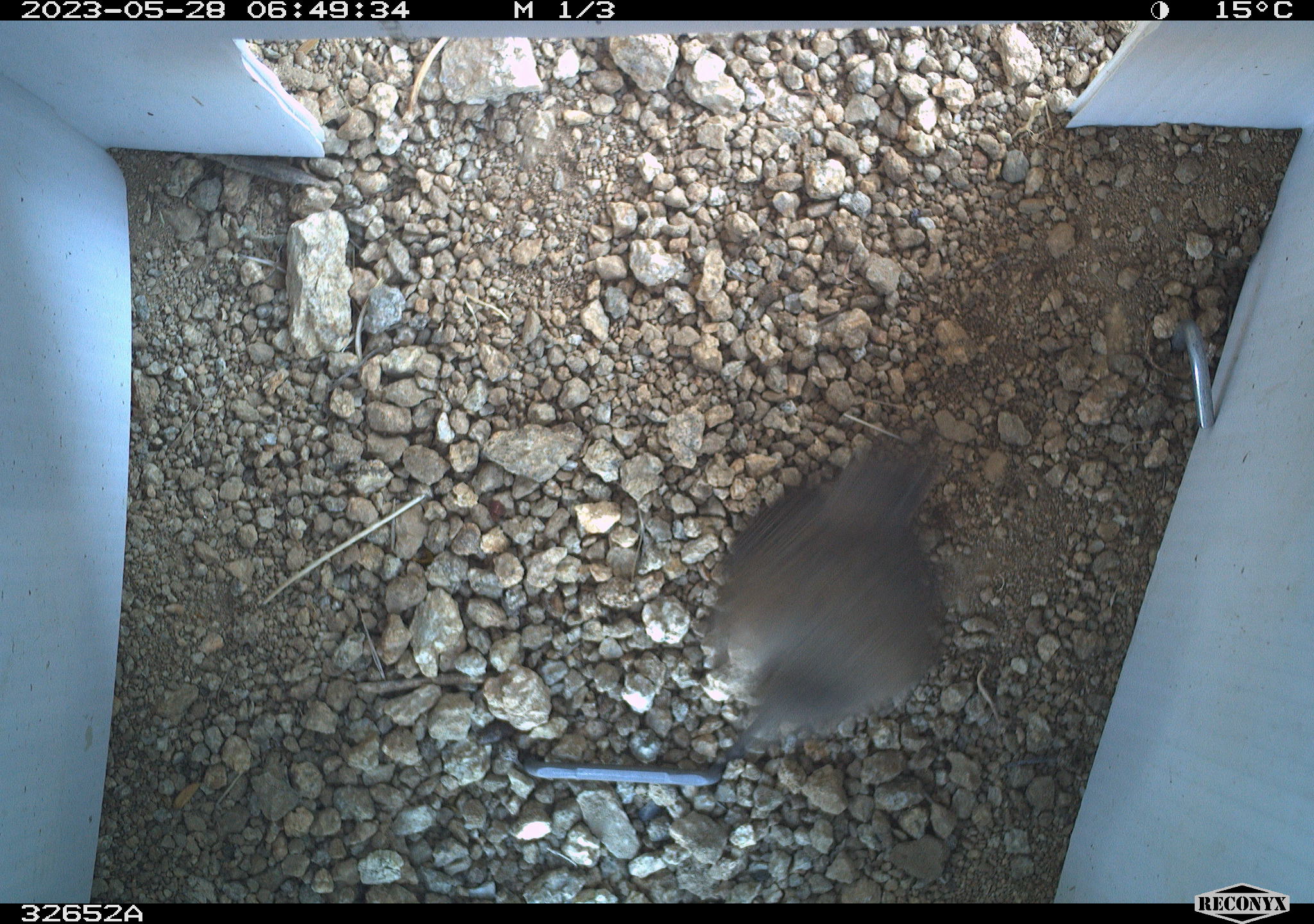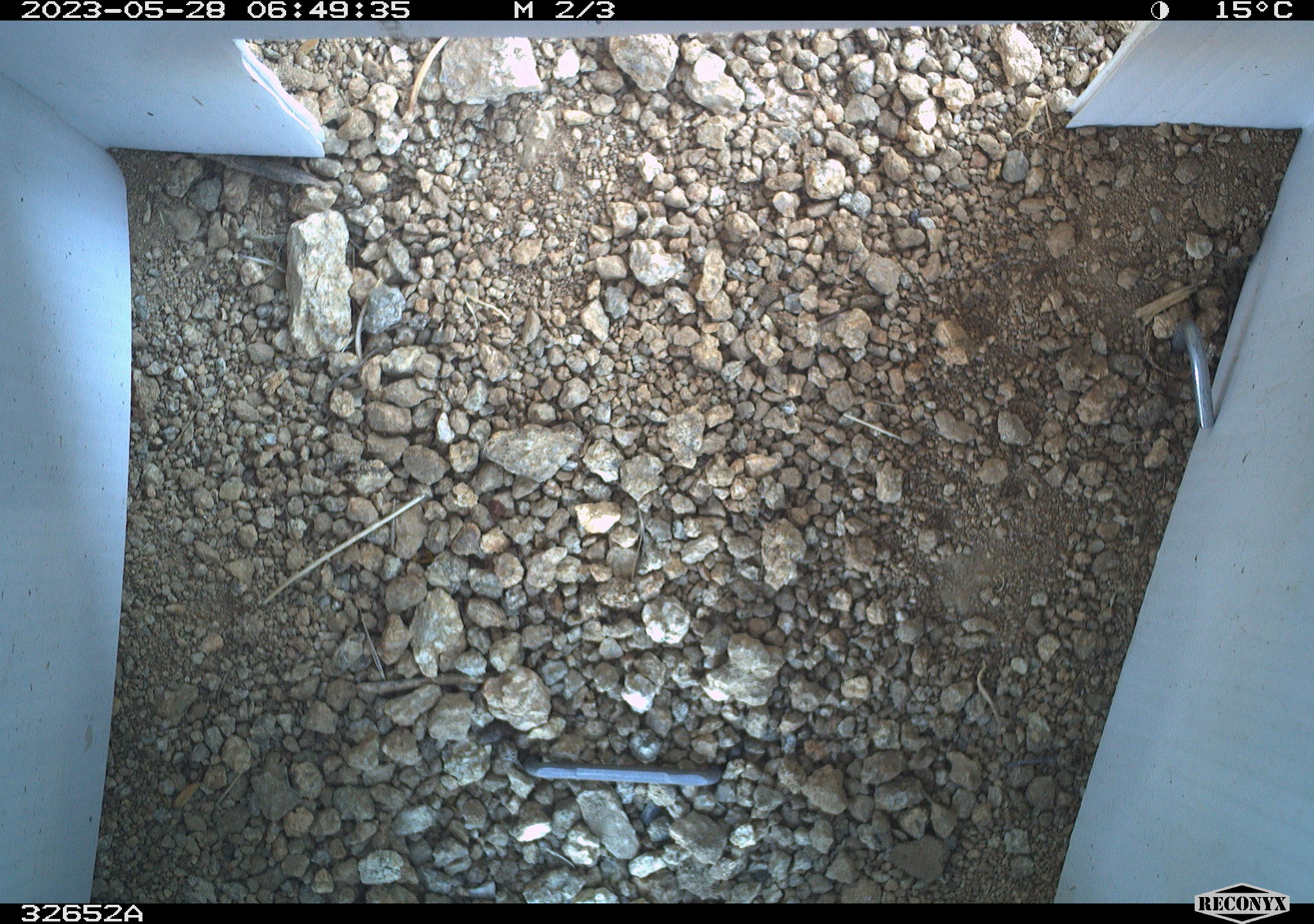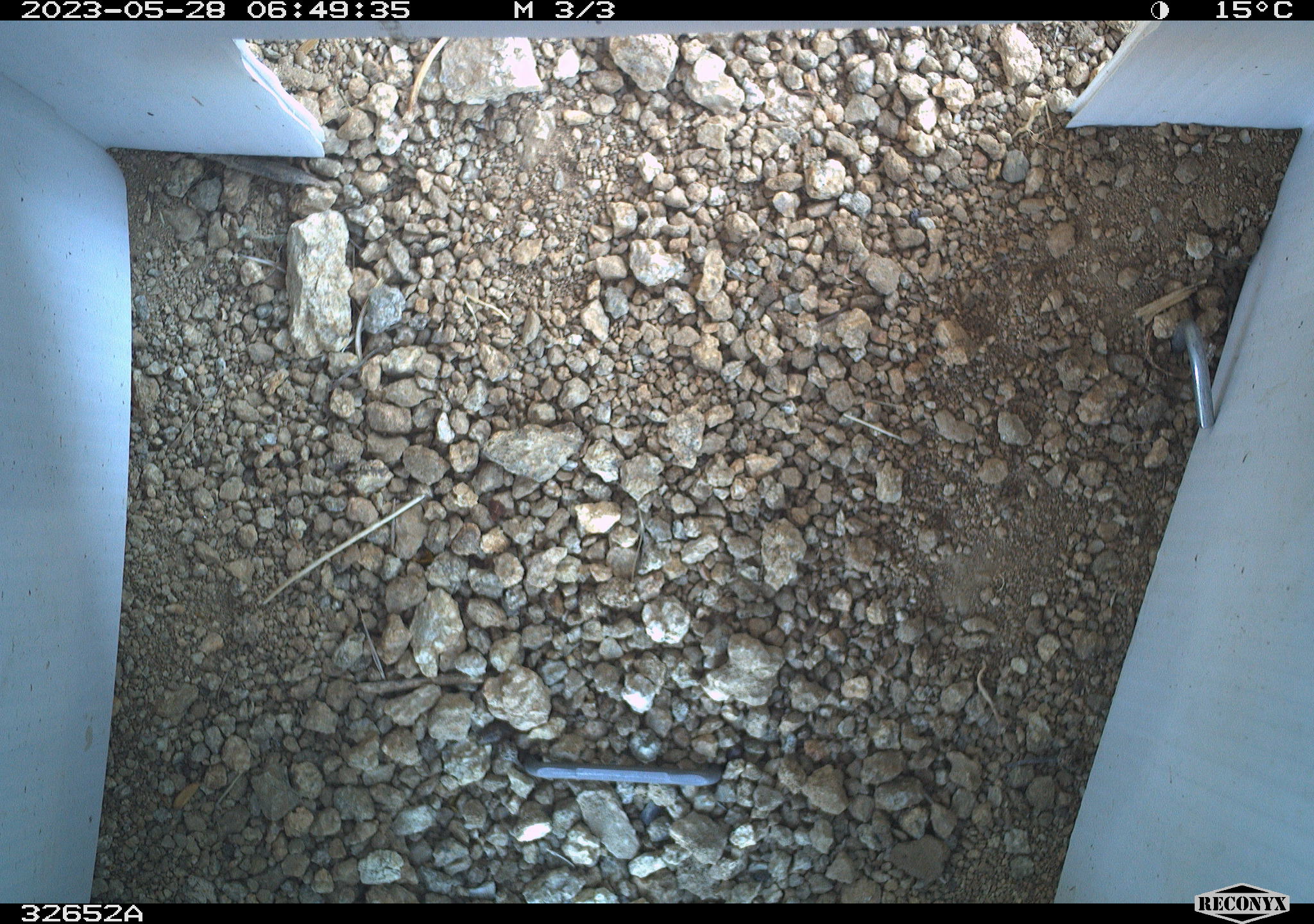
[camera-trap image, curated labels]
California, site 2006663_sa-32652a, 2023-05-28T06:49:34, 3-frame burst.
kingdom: Animalia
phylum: Chordata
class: Aves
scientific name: Aves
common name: bird